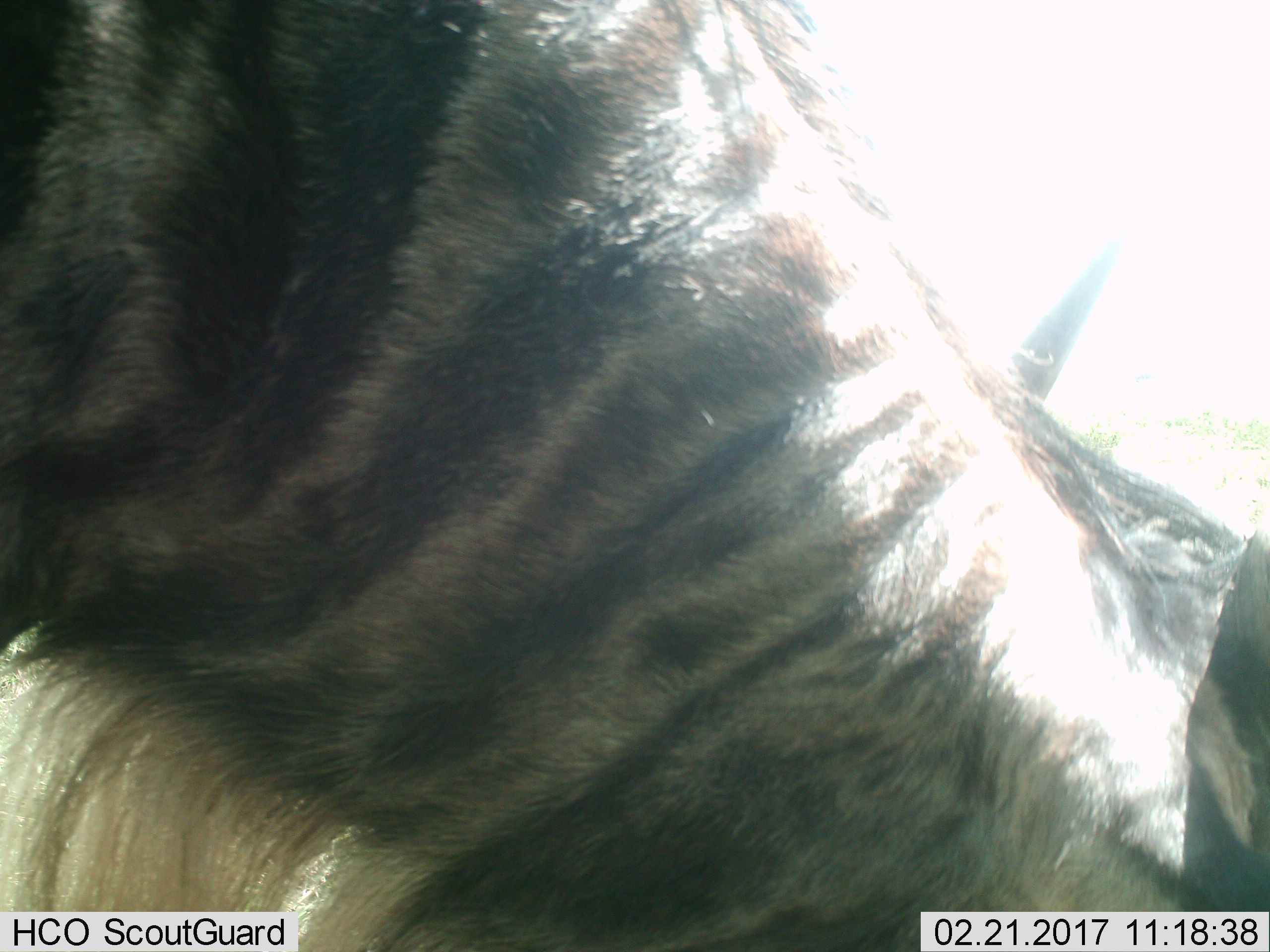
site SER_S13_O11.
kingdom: Animalia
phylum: Chordata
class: Mammalia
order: Artiodactyla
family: Bovidae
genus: Connochaetes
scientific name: Connochaetes taurinus taurinus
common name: blue wildebeest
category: wildebeestblue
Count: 1.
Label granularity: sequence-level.